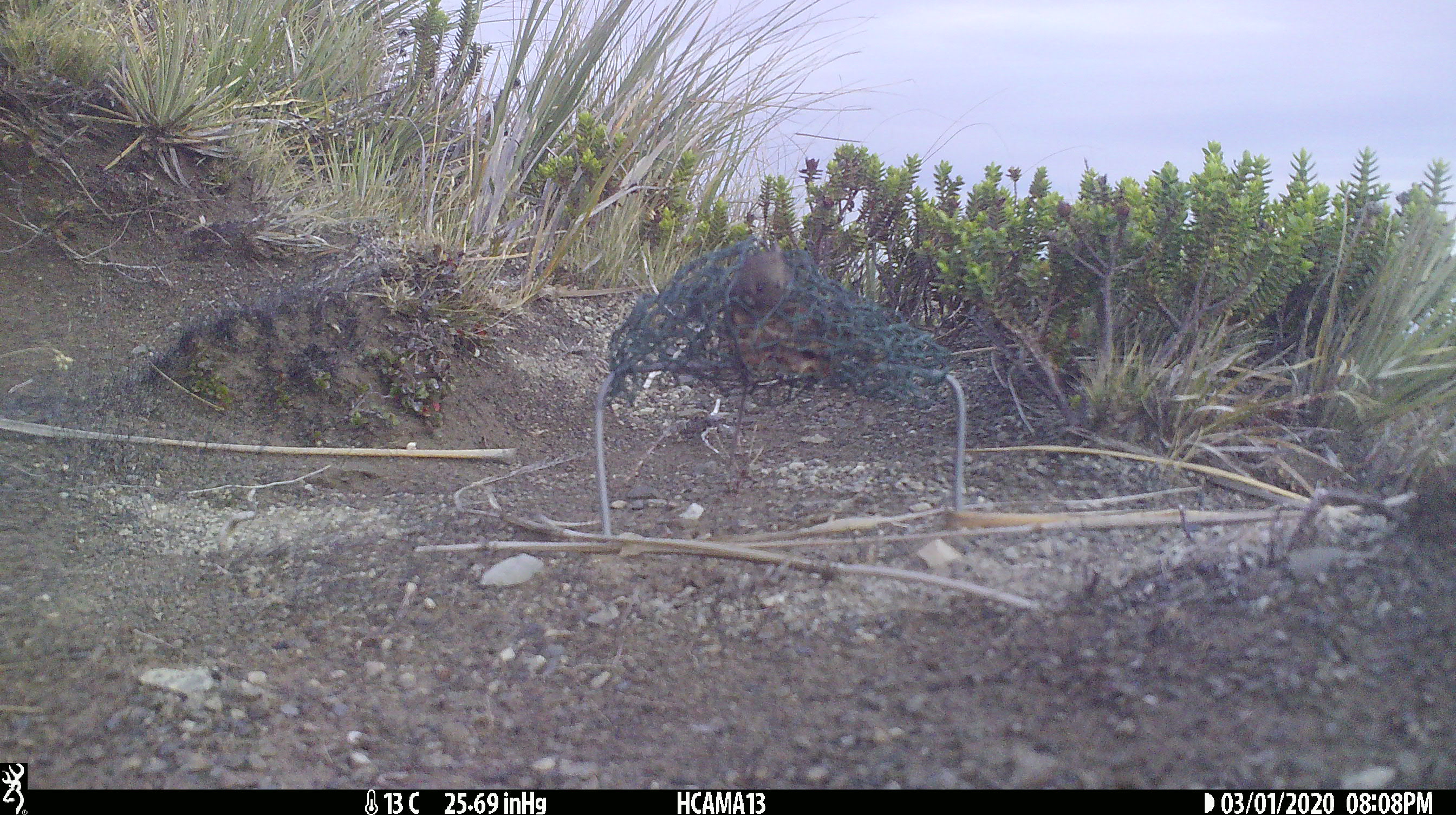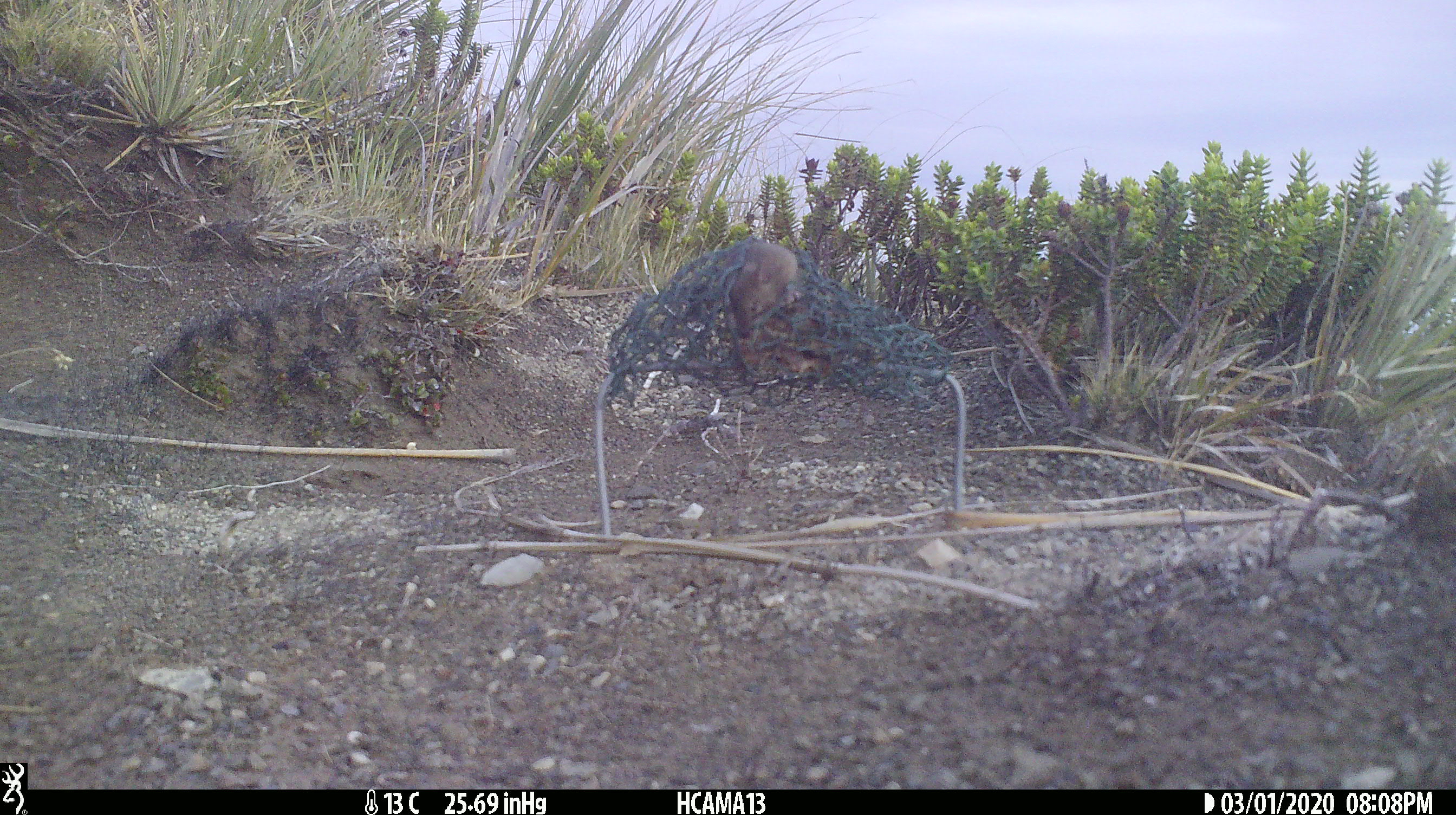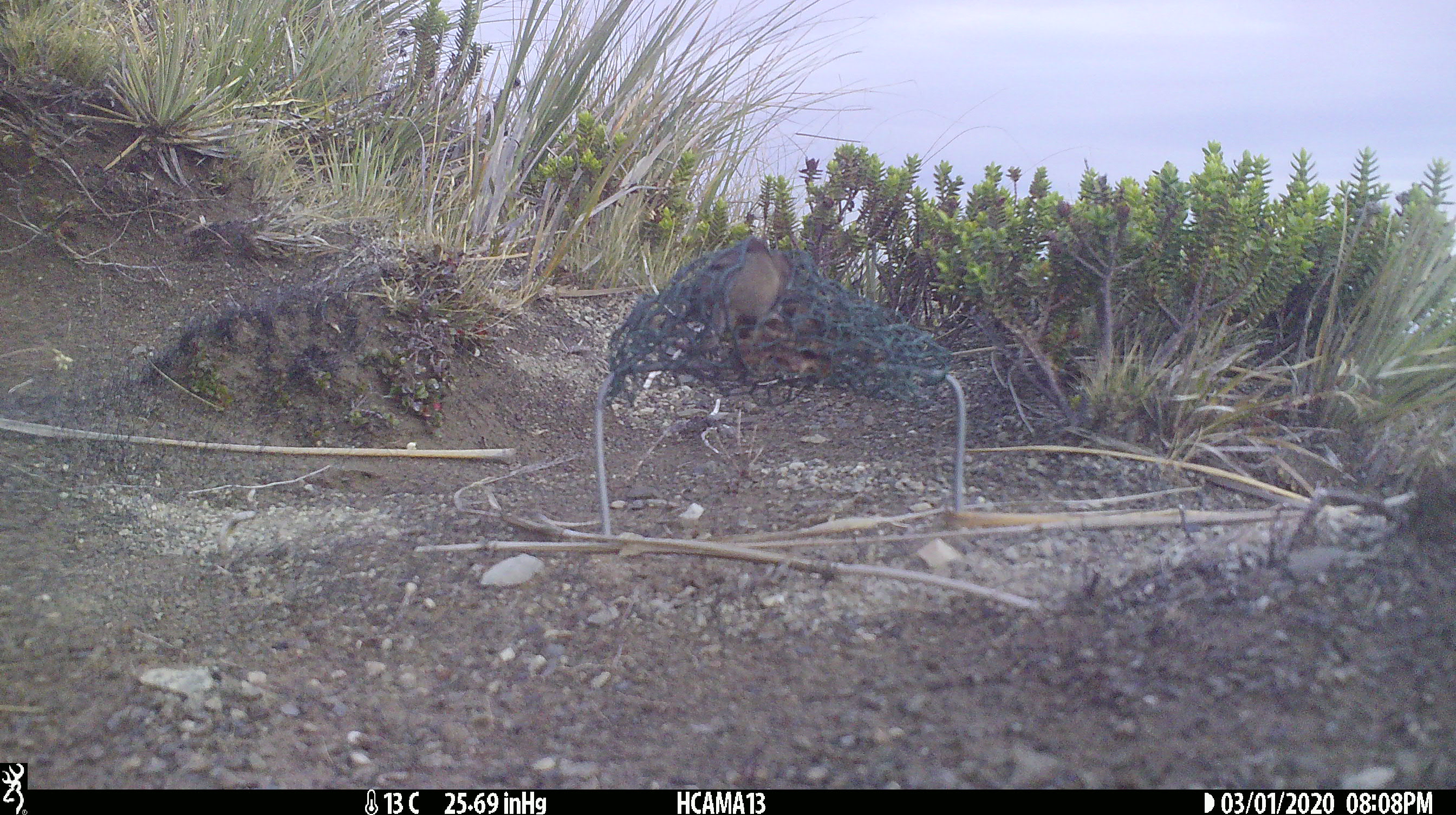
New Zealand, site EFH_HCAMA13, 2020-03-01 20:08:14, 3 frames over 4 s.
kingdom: Animalia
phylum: Chordata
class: Mammalia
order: Rodentia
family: Muridae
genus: Mus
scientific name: Mus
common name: mouse